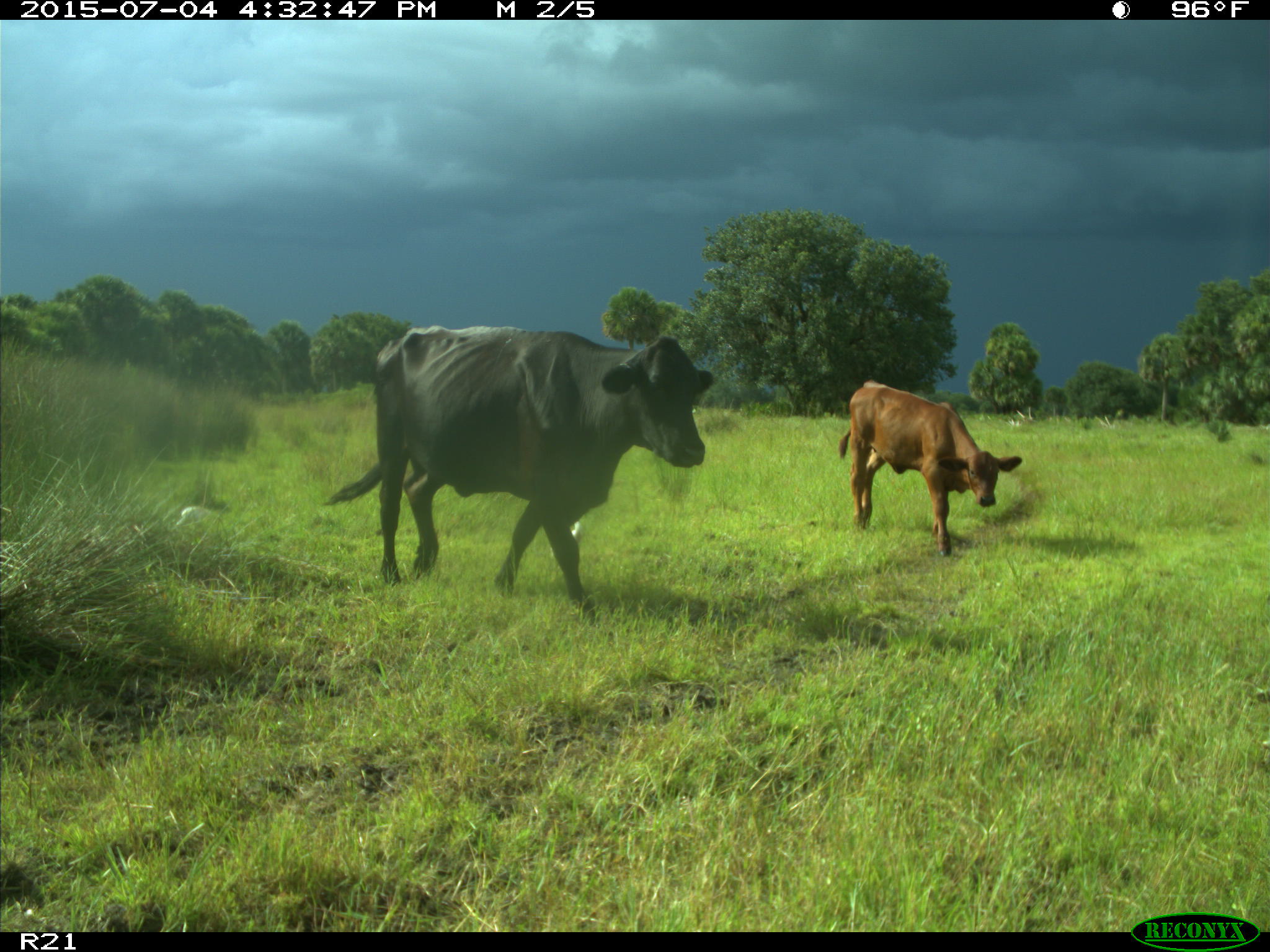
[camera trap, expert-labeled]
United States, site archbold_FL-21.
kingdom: Animalia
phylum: Chordata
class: Mammalia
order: Artiodactyla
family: Bovidae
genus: Bos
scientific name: Bos taurus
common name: domestic cow